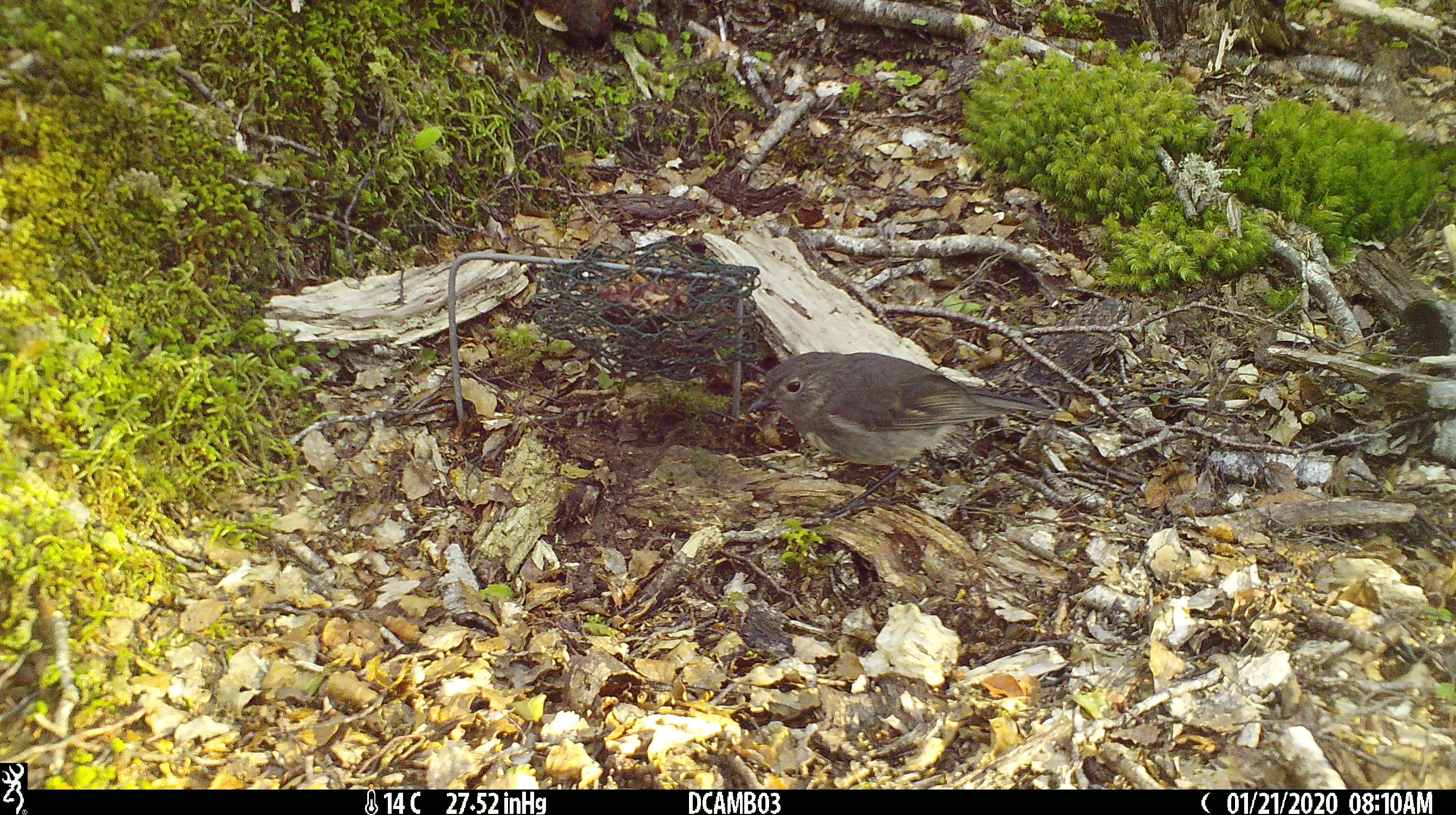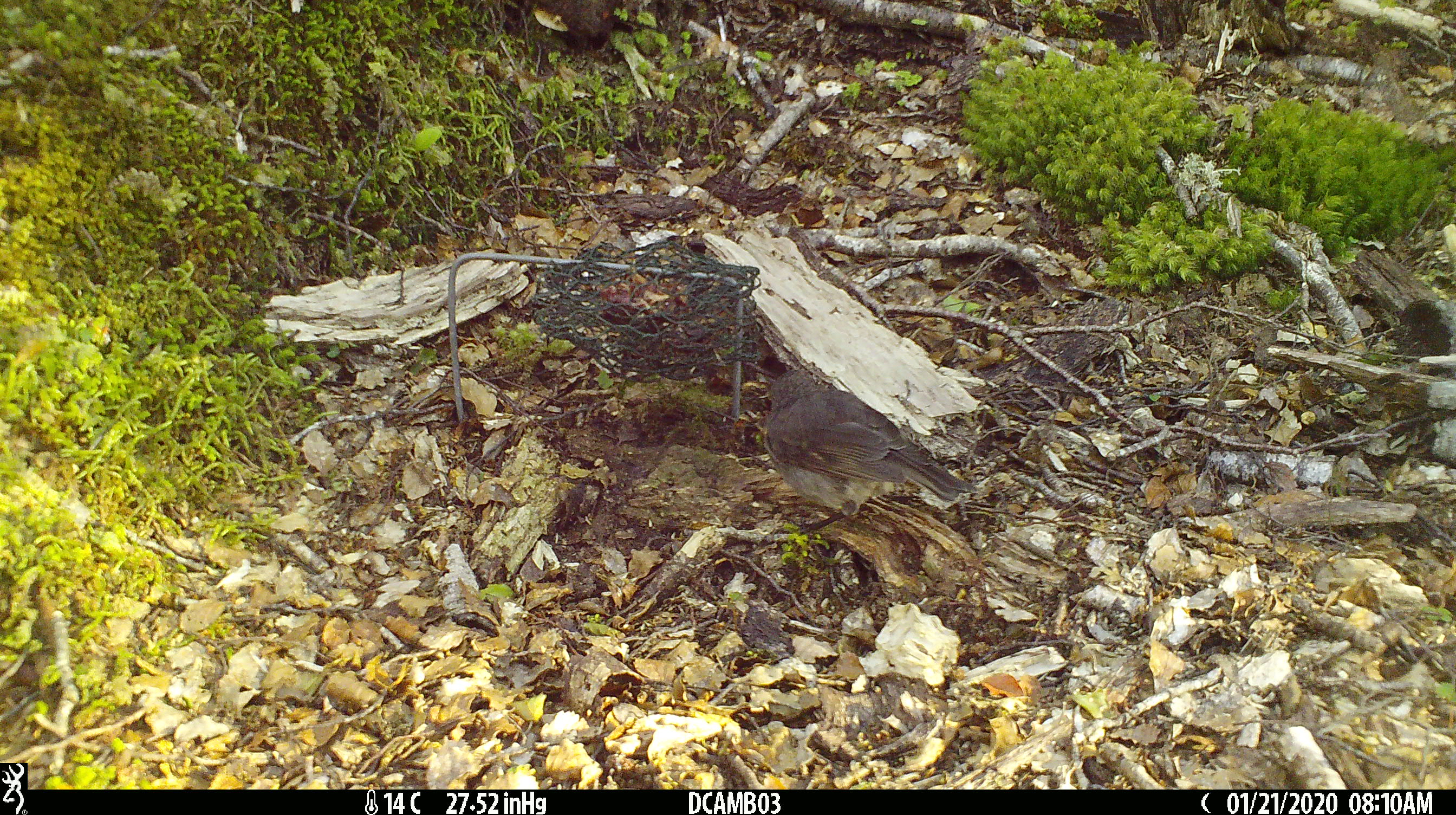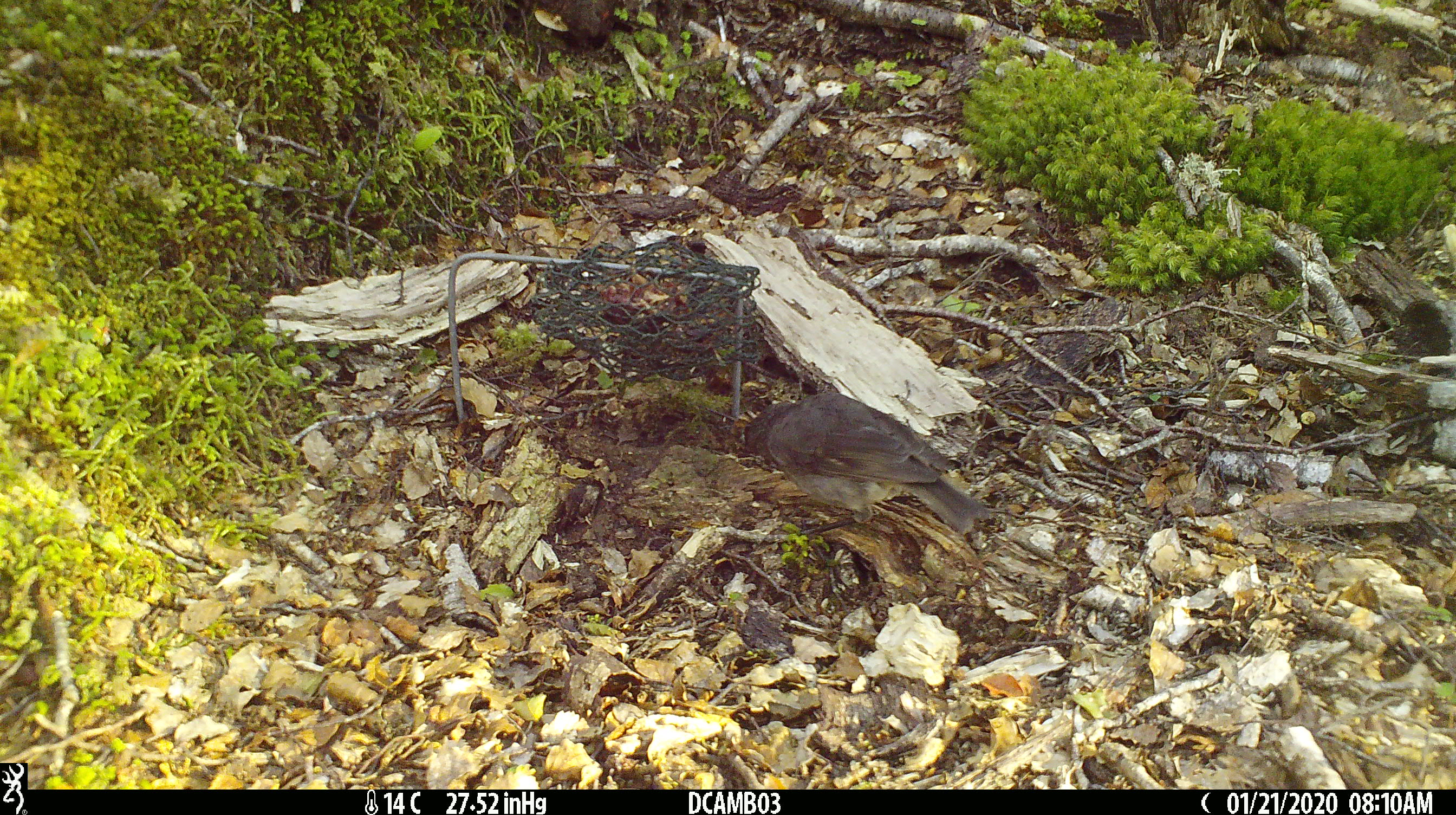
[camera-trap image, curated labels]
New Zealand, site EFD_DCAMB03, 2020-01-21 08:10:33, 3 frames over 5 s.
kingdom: Animalia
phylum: Chordata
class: Aves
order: Passeriformes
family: Petroicidae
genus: Petroica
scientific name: Petroica australis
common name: new zealand robin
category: robin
Robin (new zealand robin) (Petroica australis).